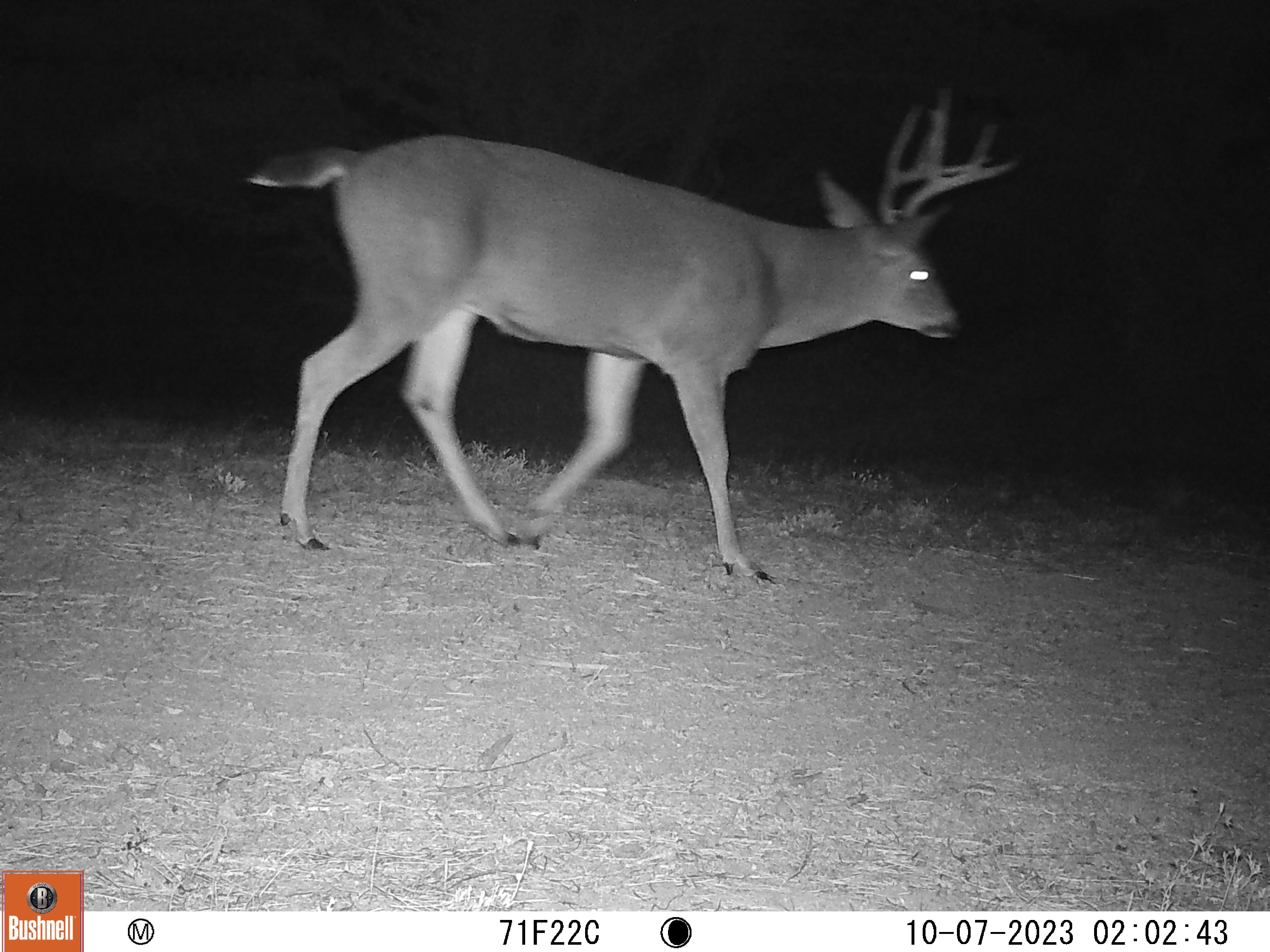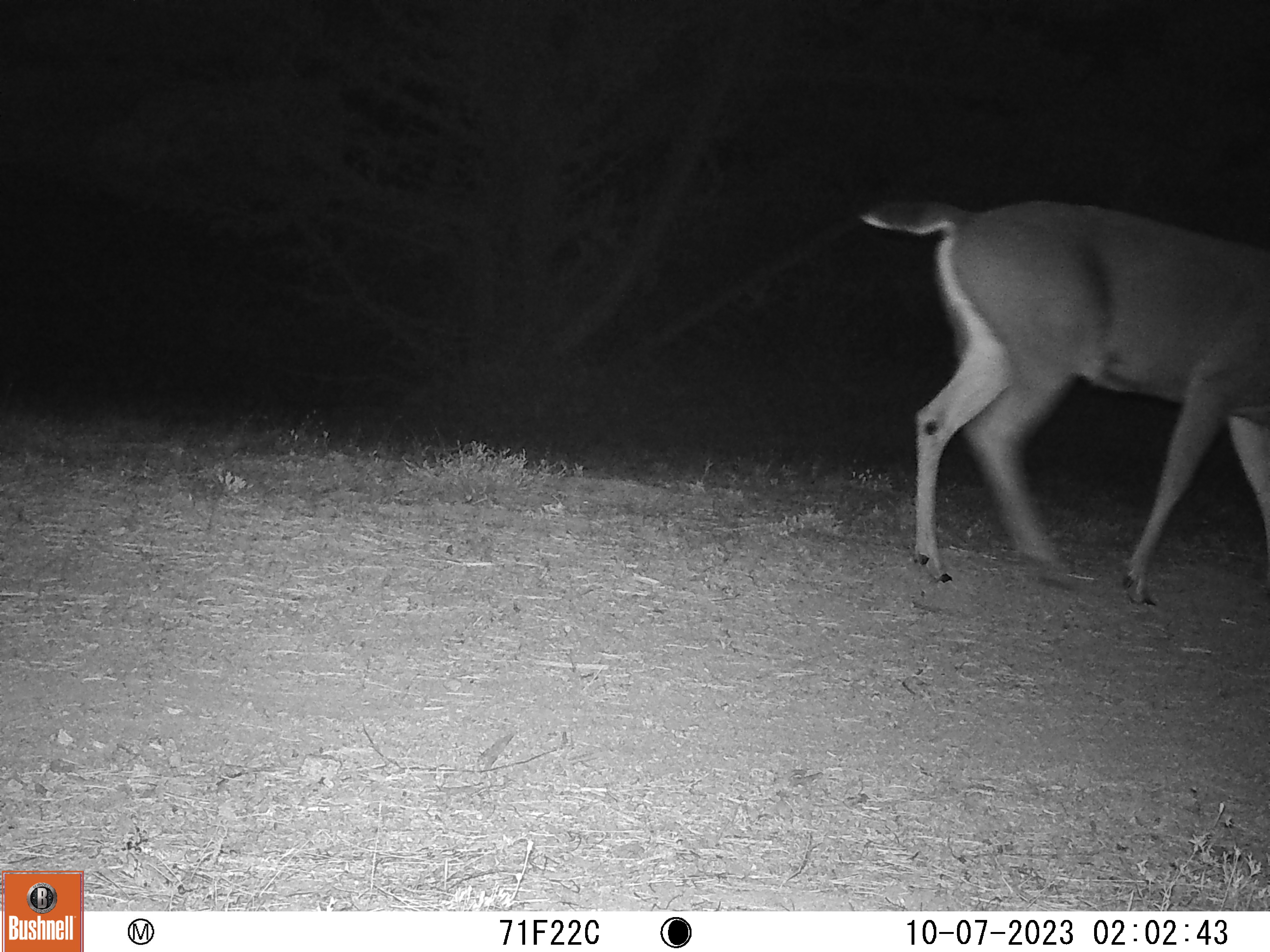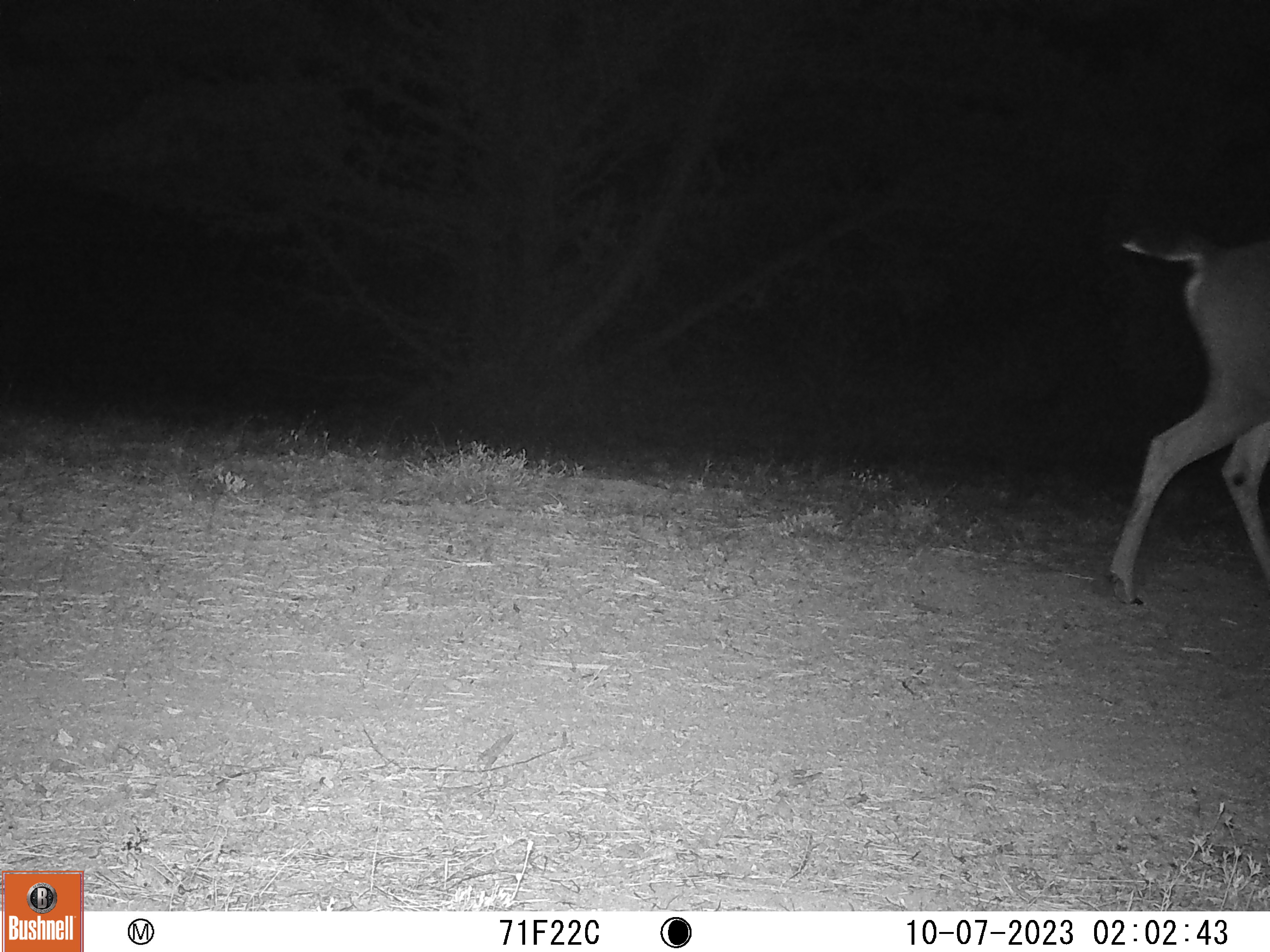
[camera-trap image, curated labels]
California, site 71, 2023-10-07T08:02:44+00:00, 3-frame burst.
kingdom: Animalia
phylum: Chordata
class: Mammalia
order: Artiodactyla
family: Cervidae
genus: Odocoileus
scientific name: Odocoileus hemionus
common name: mule deer